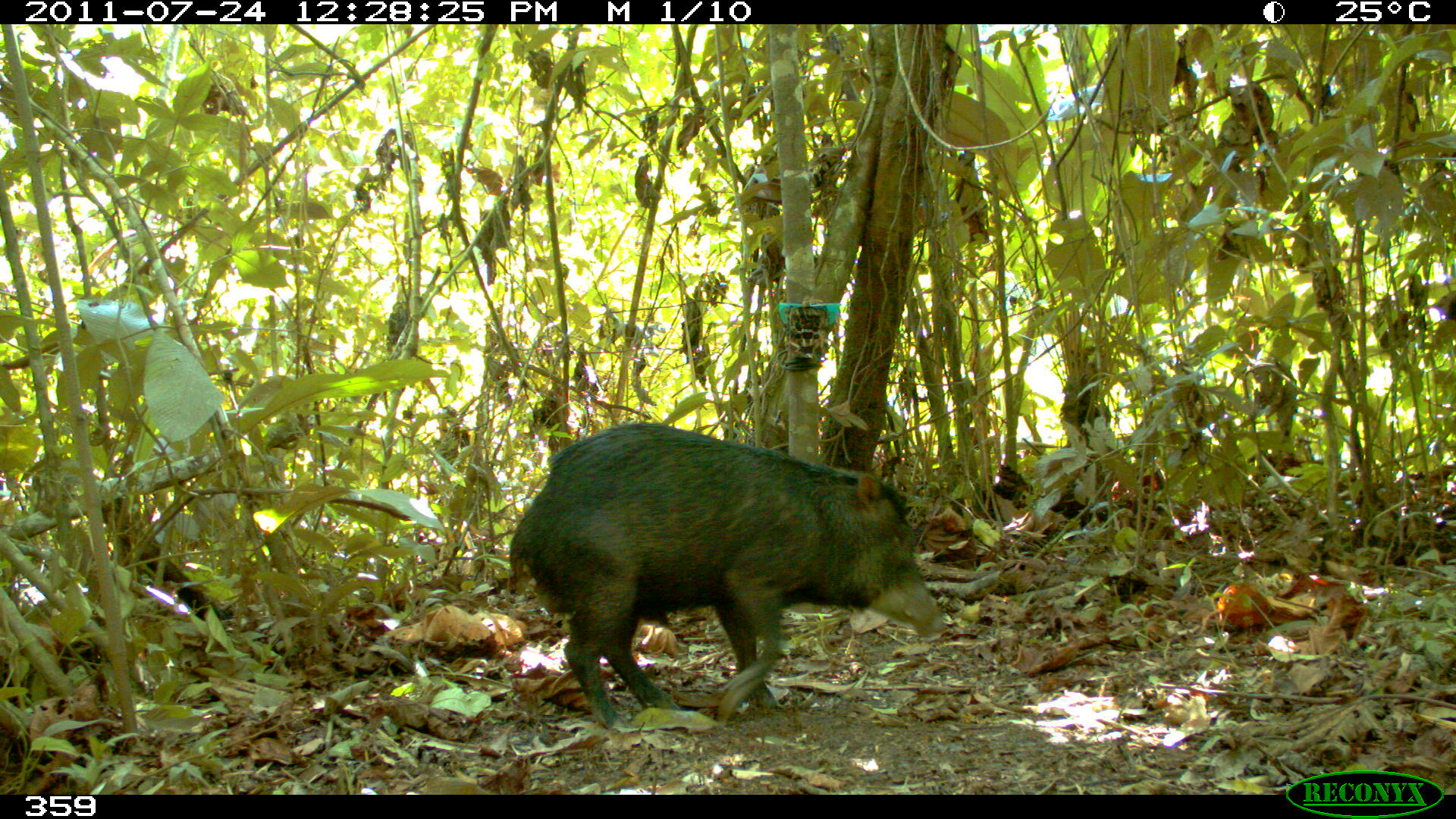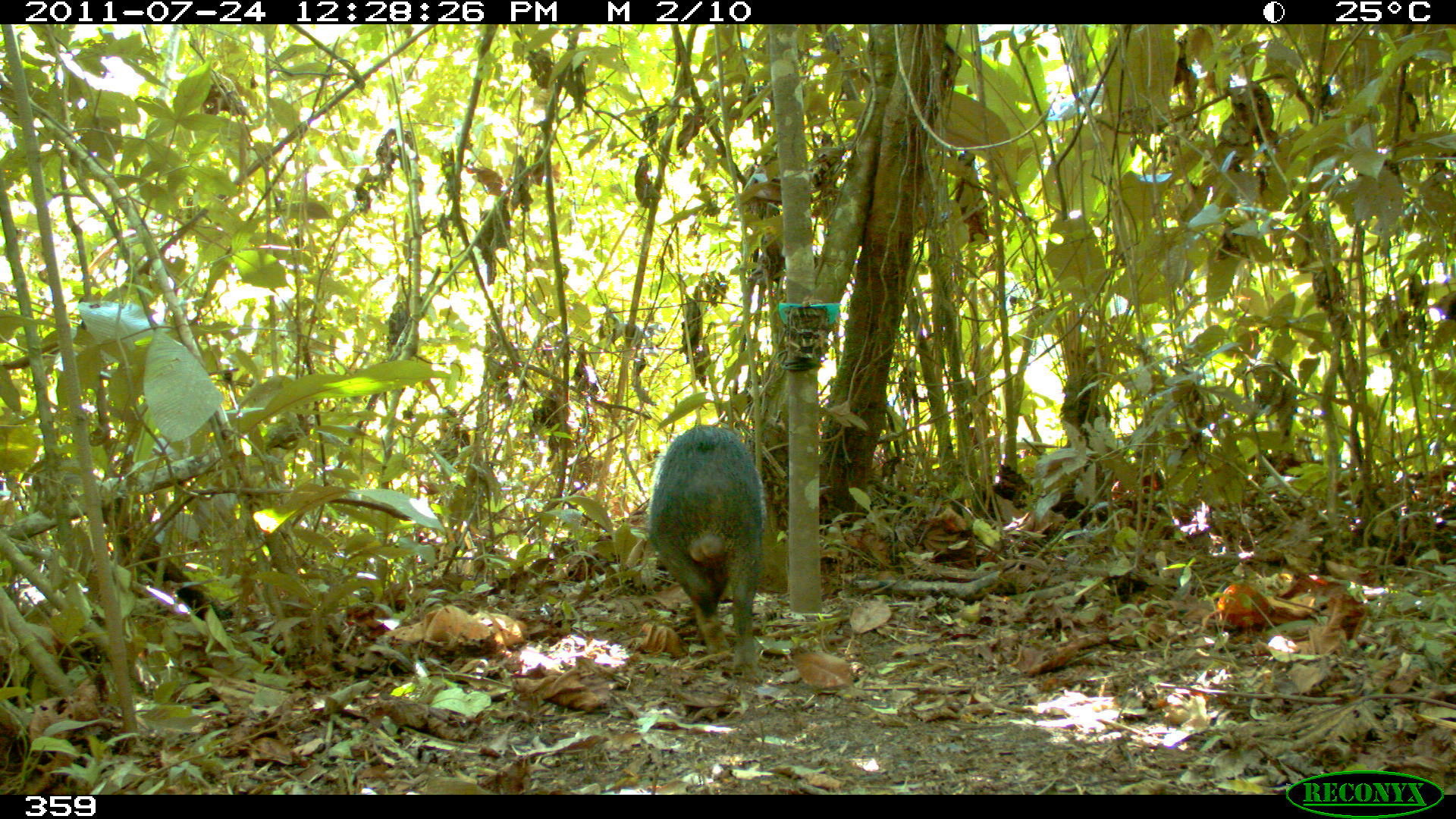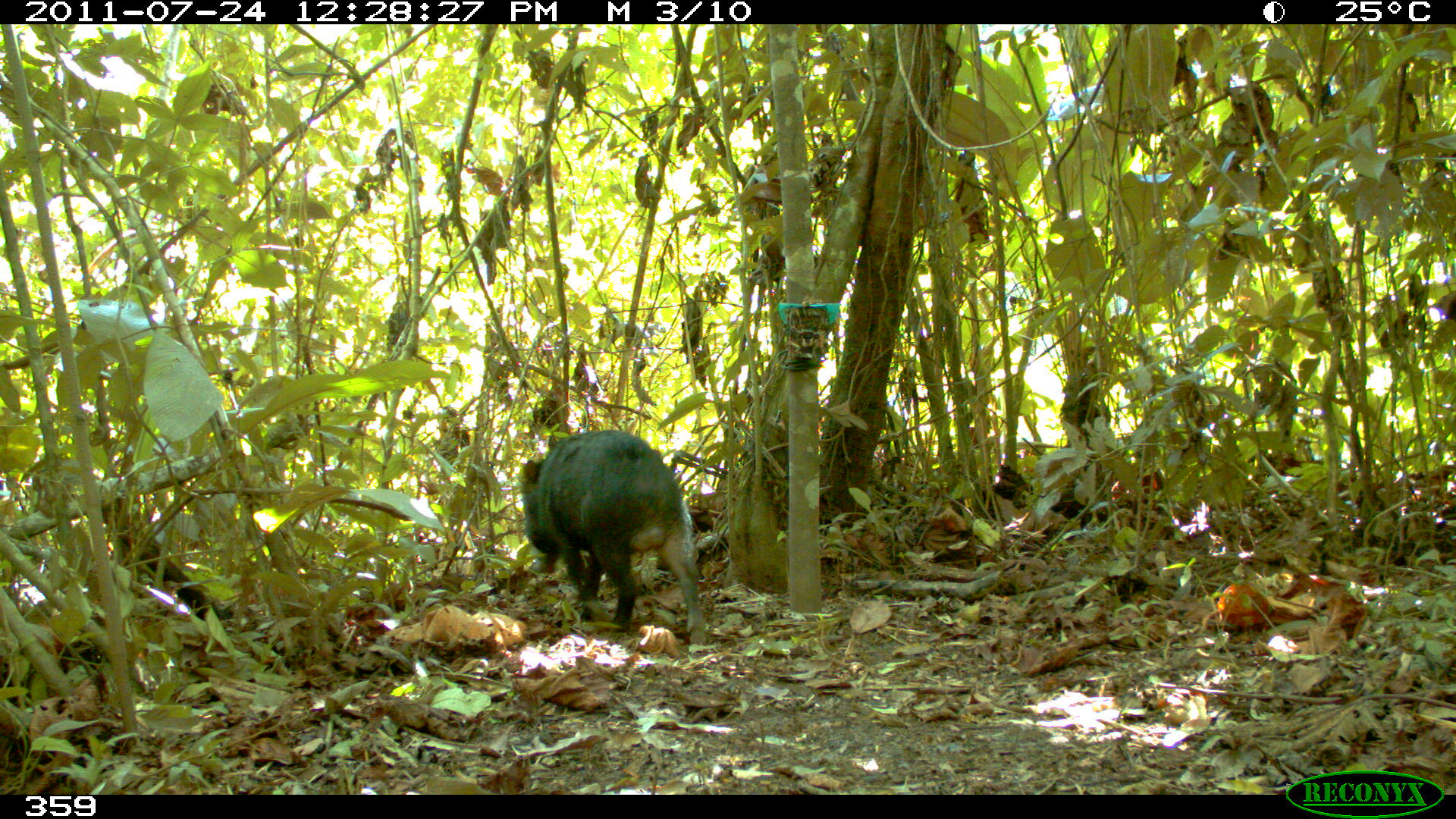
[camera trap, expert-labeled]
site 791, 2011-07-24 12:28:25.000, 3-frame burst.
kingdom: Animalia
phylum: Chordata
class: Mammalia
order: Artiodactyla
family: Tayassuidae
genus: Tayassu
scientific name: Tayassu pecari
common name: white-lipped peccary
Tayassu pecari (white-lipped peccary).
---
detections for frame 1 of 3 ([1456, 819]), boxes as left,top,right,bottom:
tayassu pecari: 508,423,940,733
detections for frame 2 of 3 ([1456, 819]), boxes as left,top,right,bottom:
tayassu pecari: 646,423,764,669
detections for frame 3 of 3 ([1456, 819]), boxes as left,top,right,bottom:
tayassu pecari: 520,429,706,644